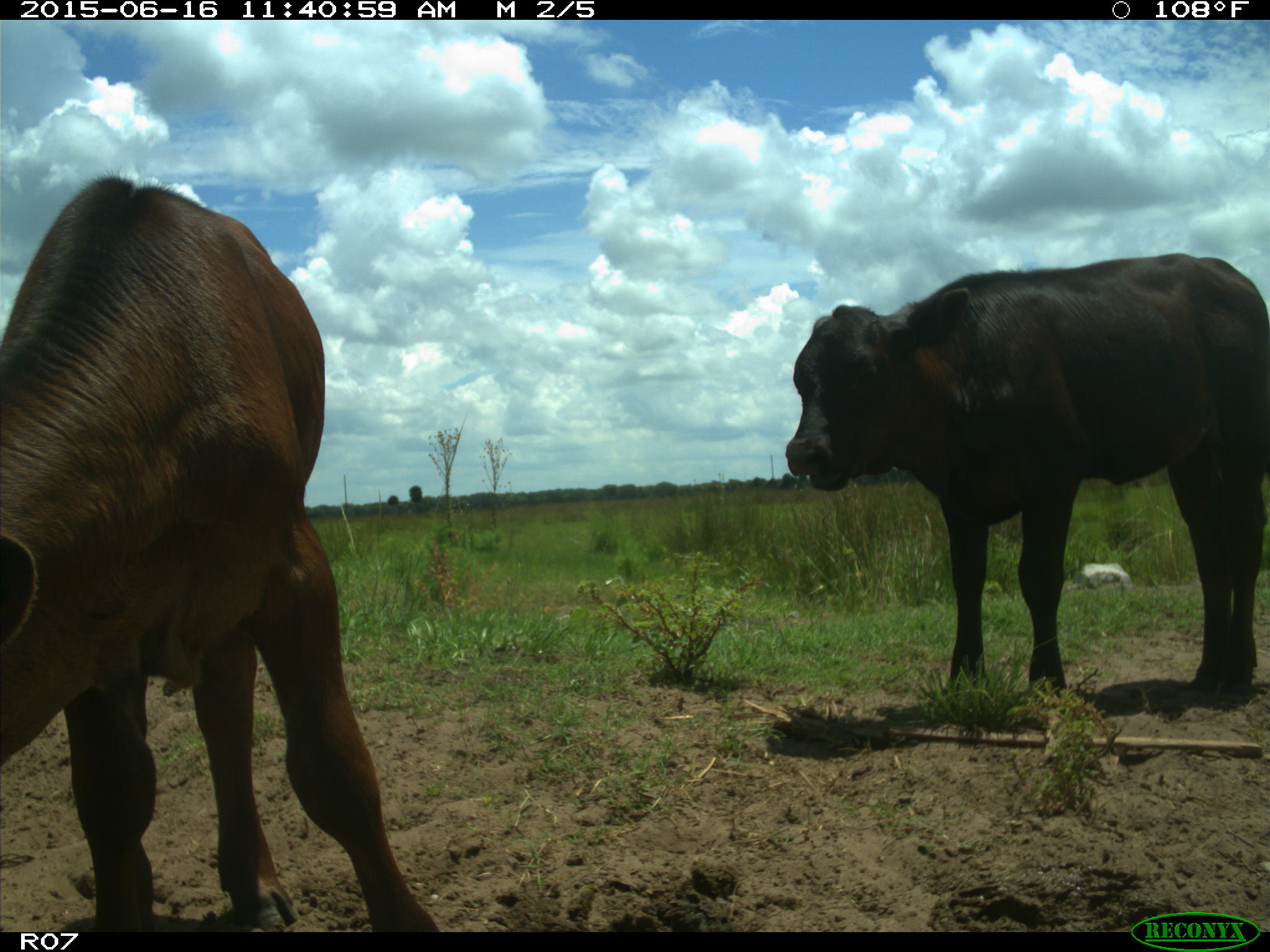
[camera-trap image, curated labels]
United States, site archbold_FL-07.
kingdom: Animalia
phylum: Chordata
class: Mammalia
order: Artiodactyla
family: Bovidae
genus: Bos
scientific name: Bos taurus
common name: domestic cow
Bos taurus (domestic cow).